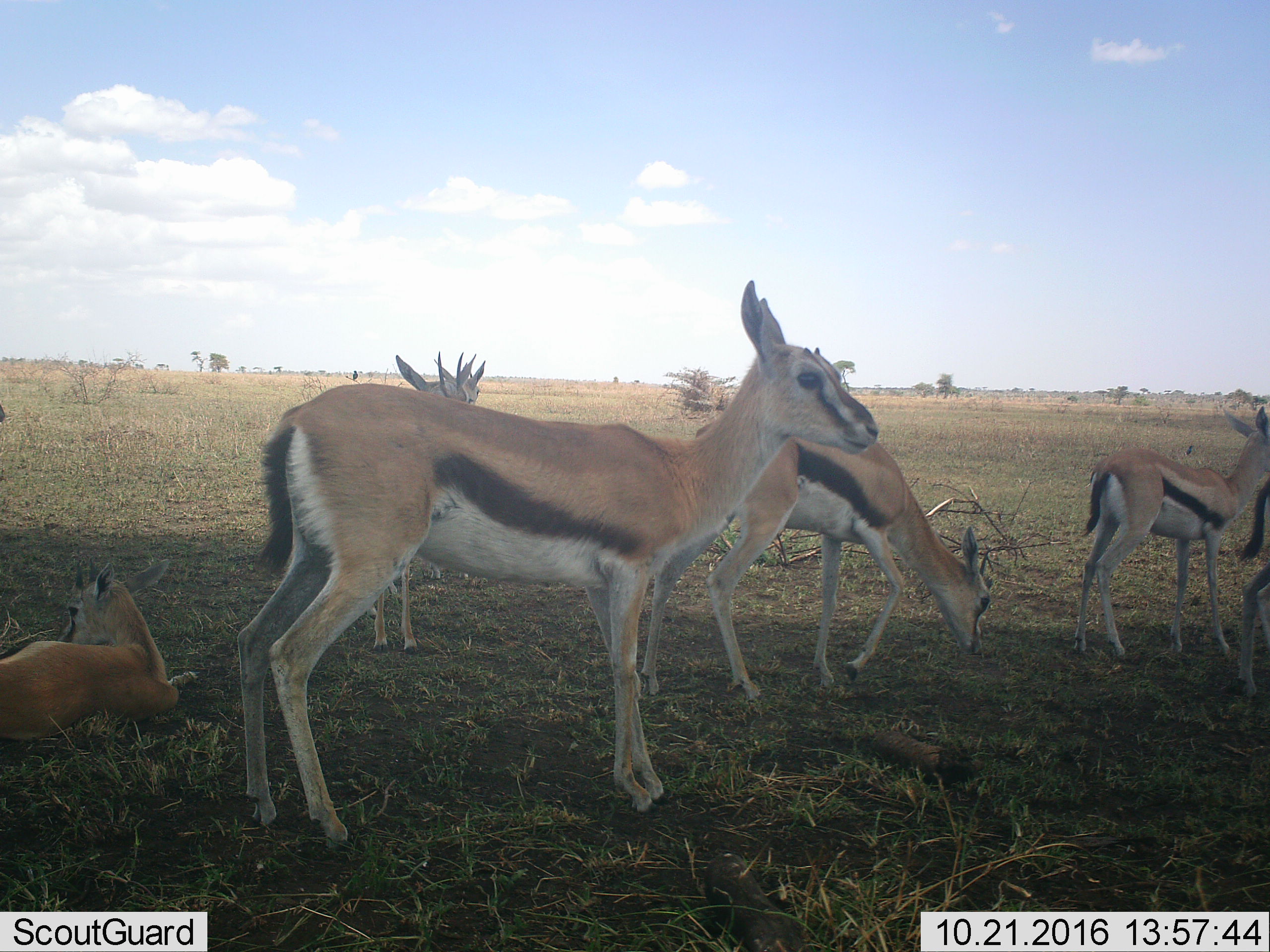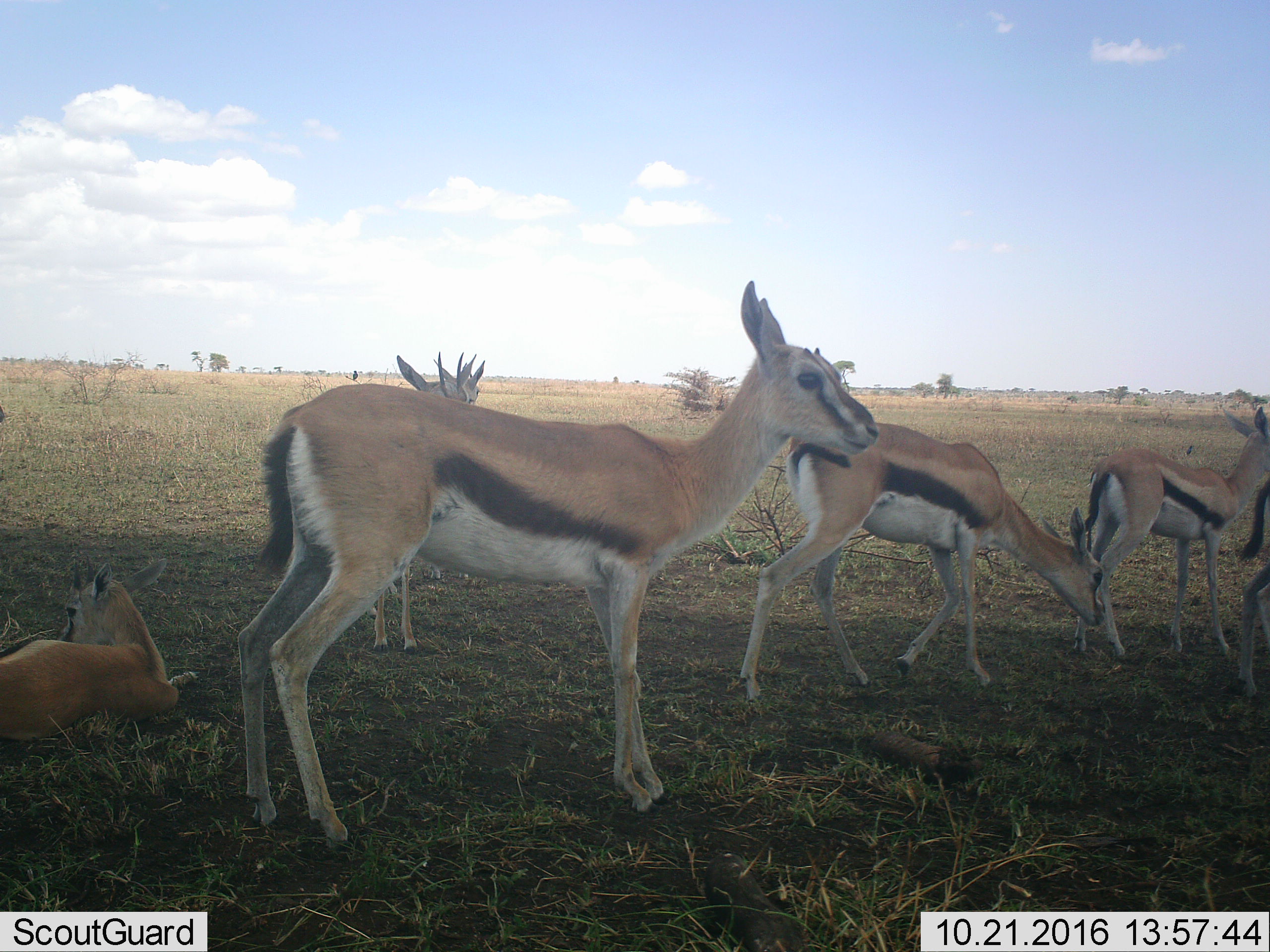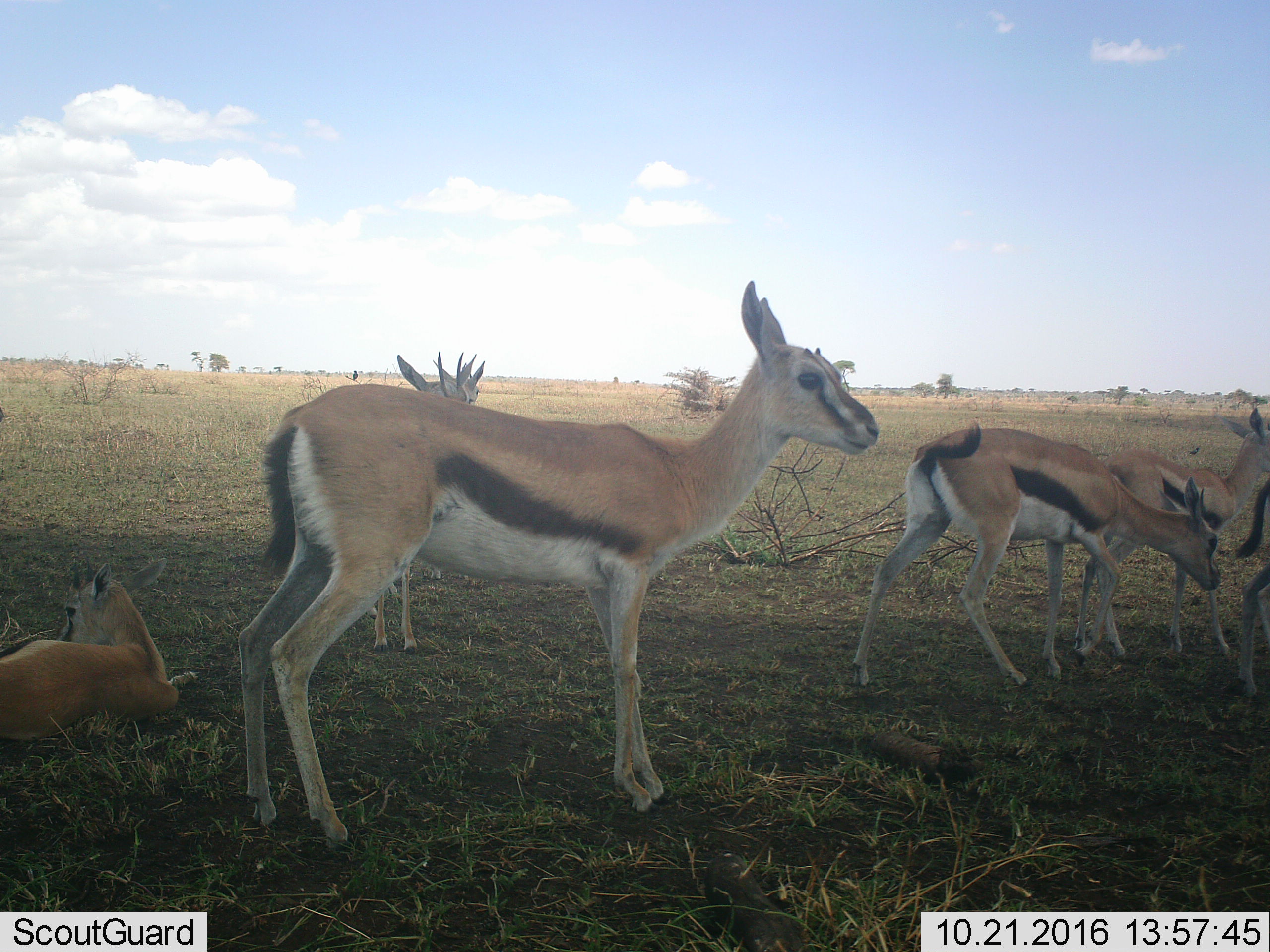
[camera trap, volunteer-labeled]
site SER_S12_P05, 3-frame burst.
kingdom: Animalia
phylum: Chordata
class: Mammalia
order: Artiodactyla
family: Bovidae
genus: Eudorcas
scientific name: Eudorcas thomsonii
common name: thomson's gazelle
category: gazellethomsons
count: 7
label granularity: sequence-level